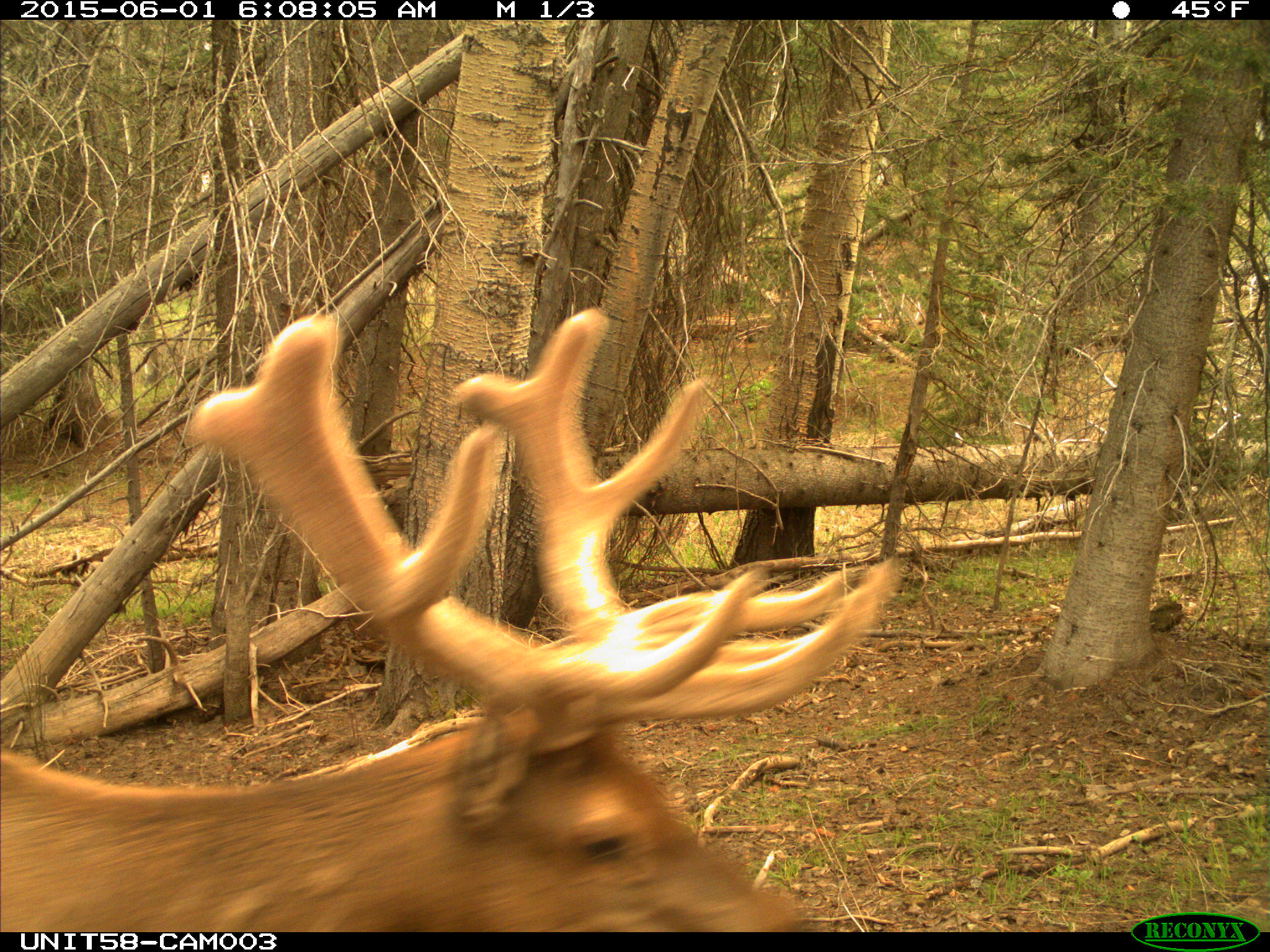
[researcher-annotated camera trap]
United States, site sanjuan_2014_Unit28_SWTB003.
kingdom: Animalia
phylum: Chordata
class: Mammalia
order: Artiodactyla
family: Cervidae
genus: Cervus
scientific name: Cervus elaphus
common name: red deer